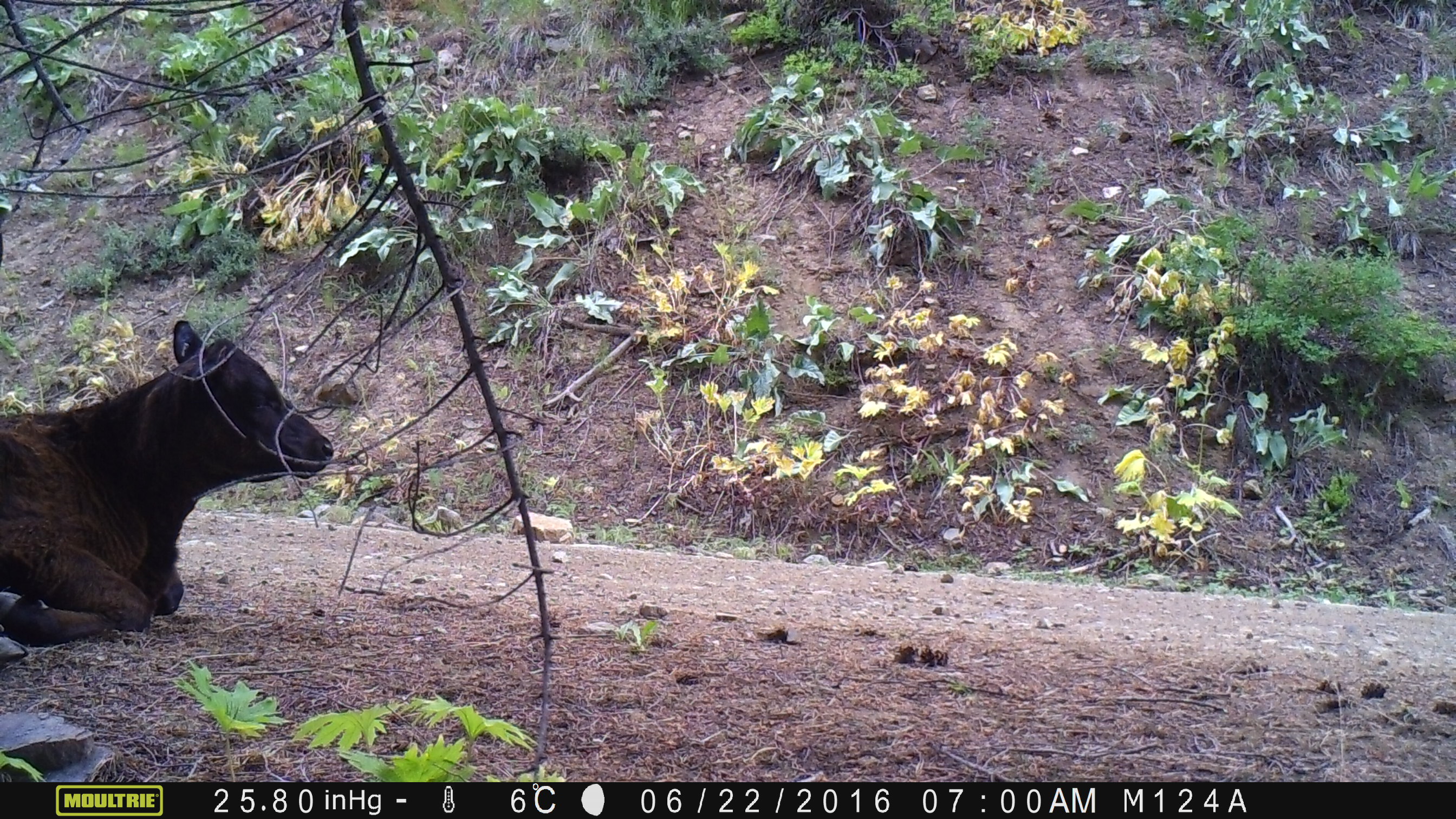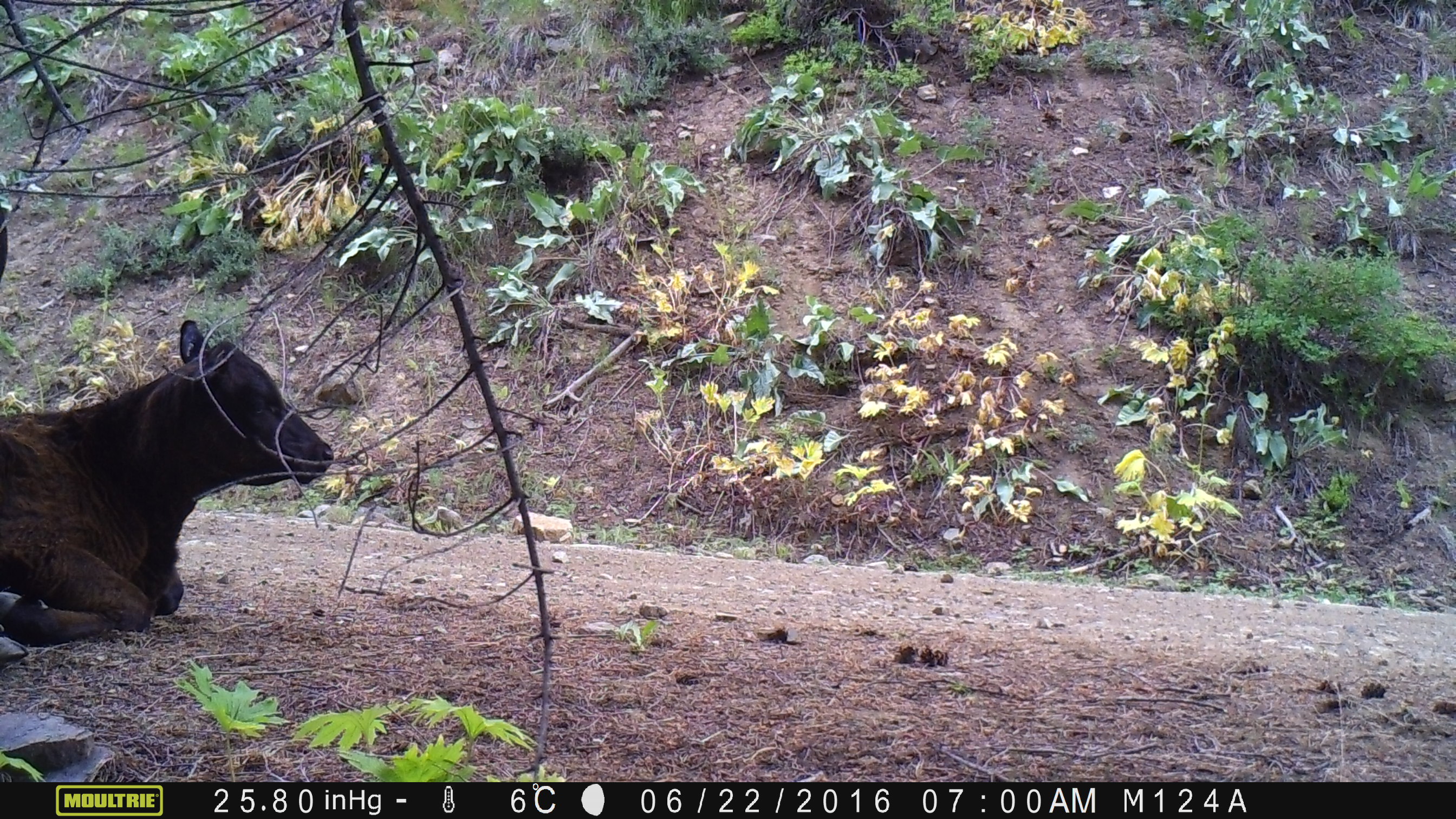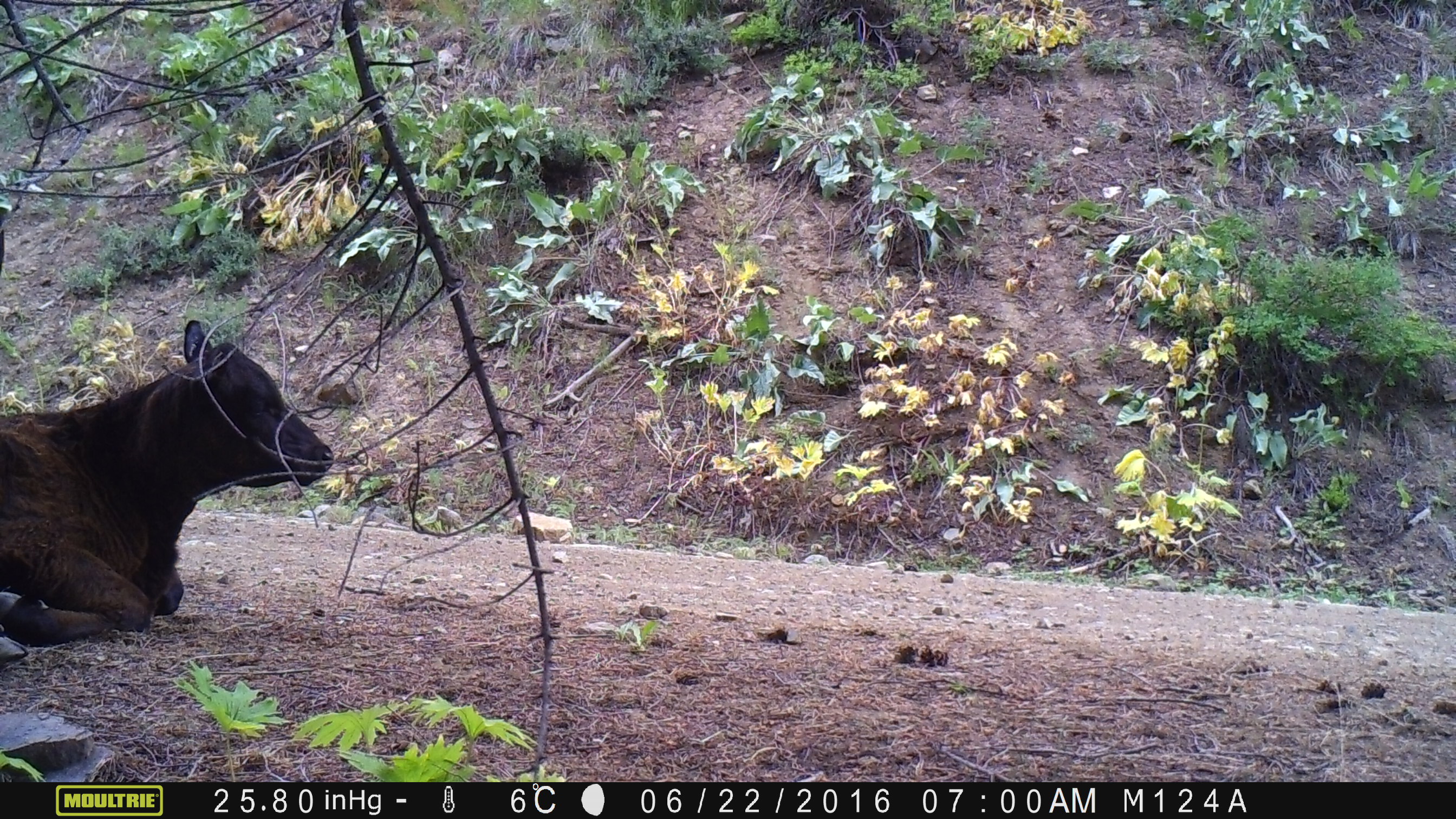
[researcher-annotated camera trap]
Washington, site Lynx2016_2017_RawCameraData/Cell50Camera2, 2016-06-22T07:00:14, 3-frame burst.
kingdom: Animalia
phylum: Chordata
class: Mammalia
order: Artiodactyla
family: Bovidae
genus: Bos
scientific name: Bos taurus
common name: domestic cattle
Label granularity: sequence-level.